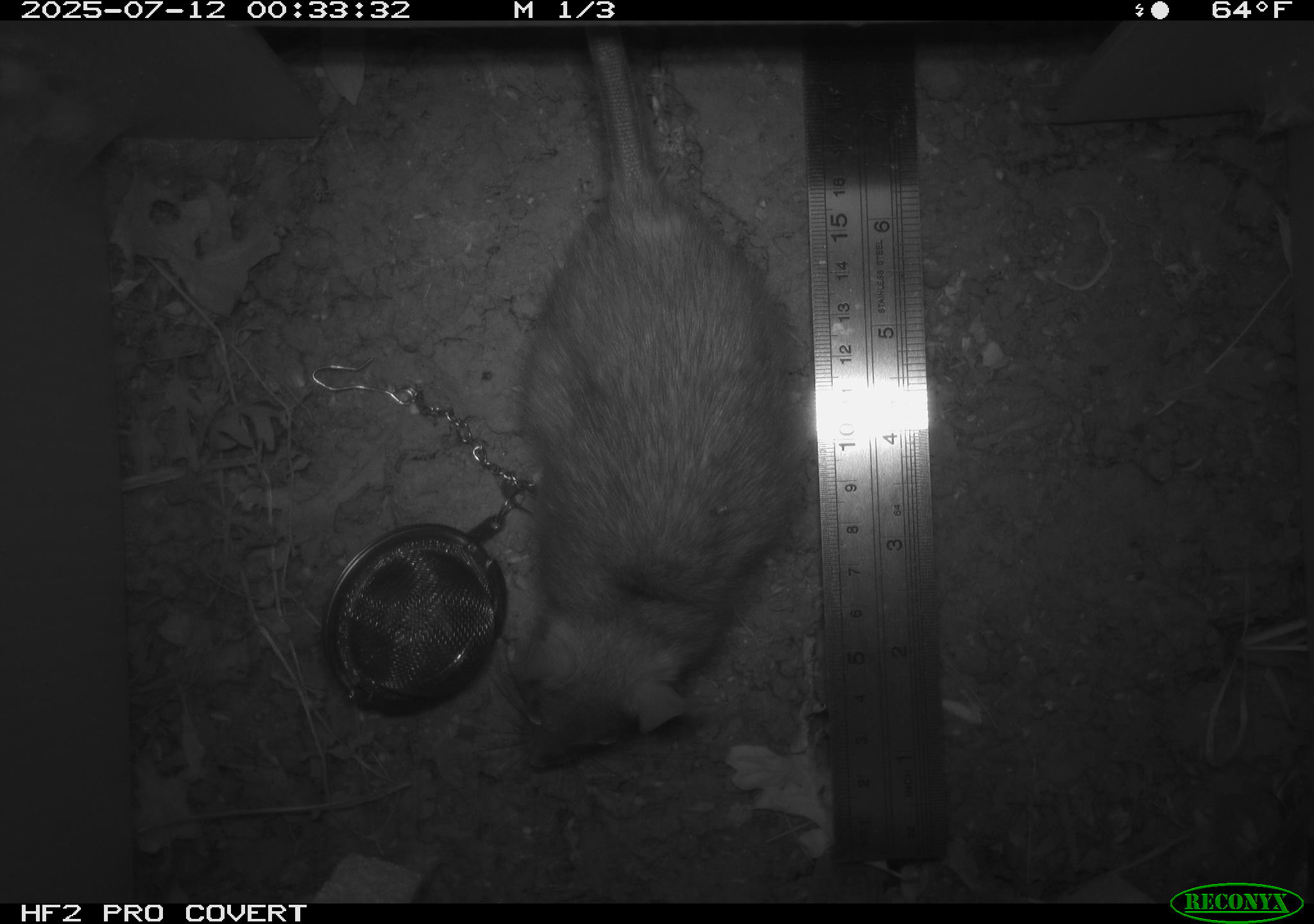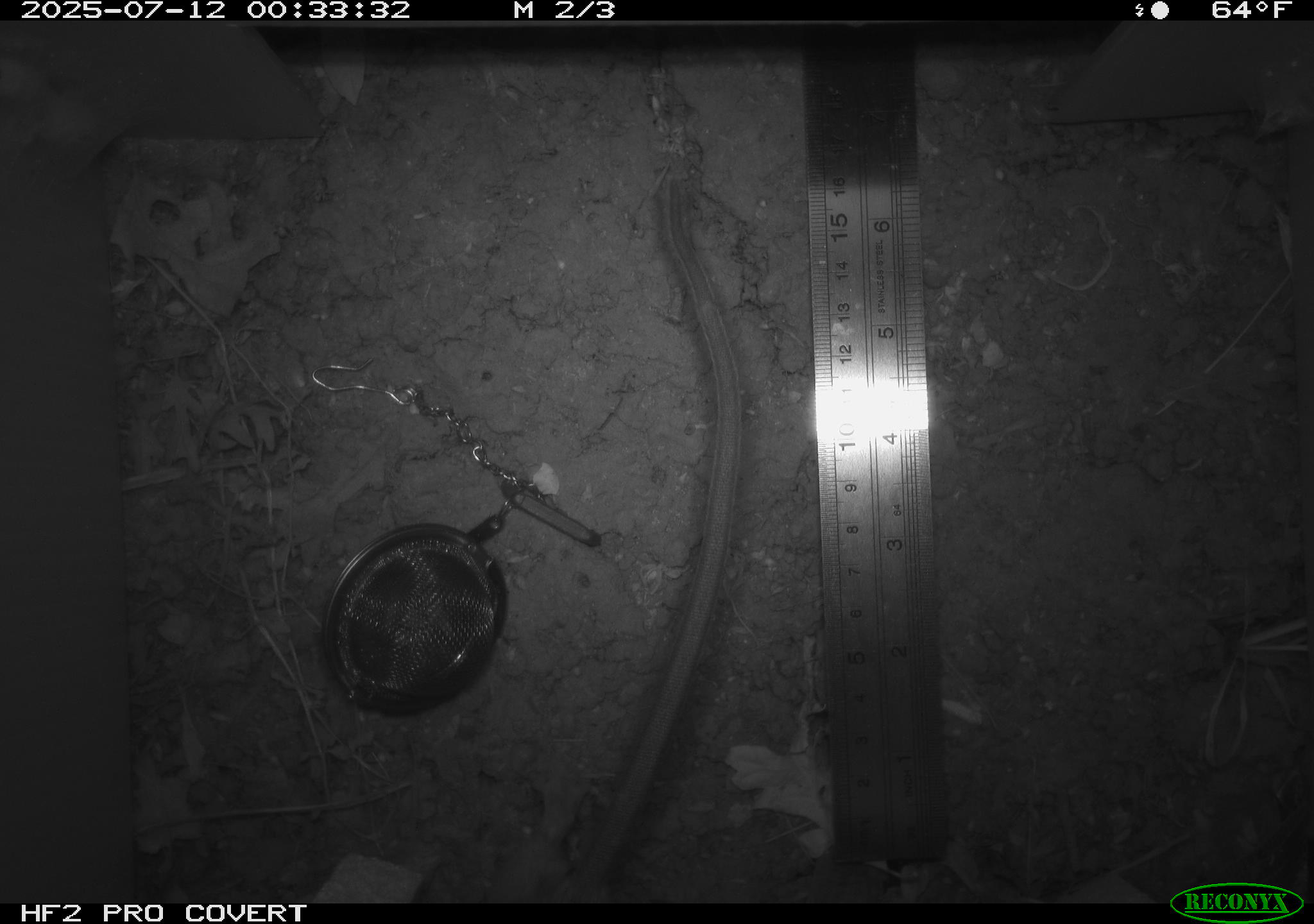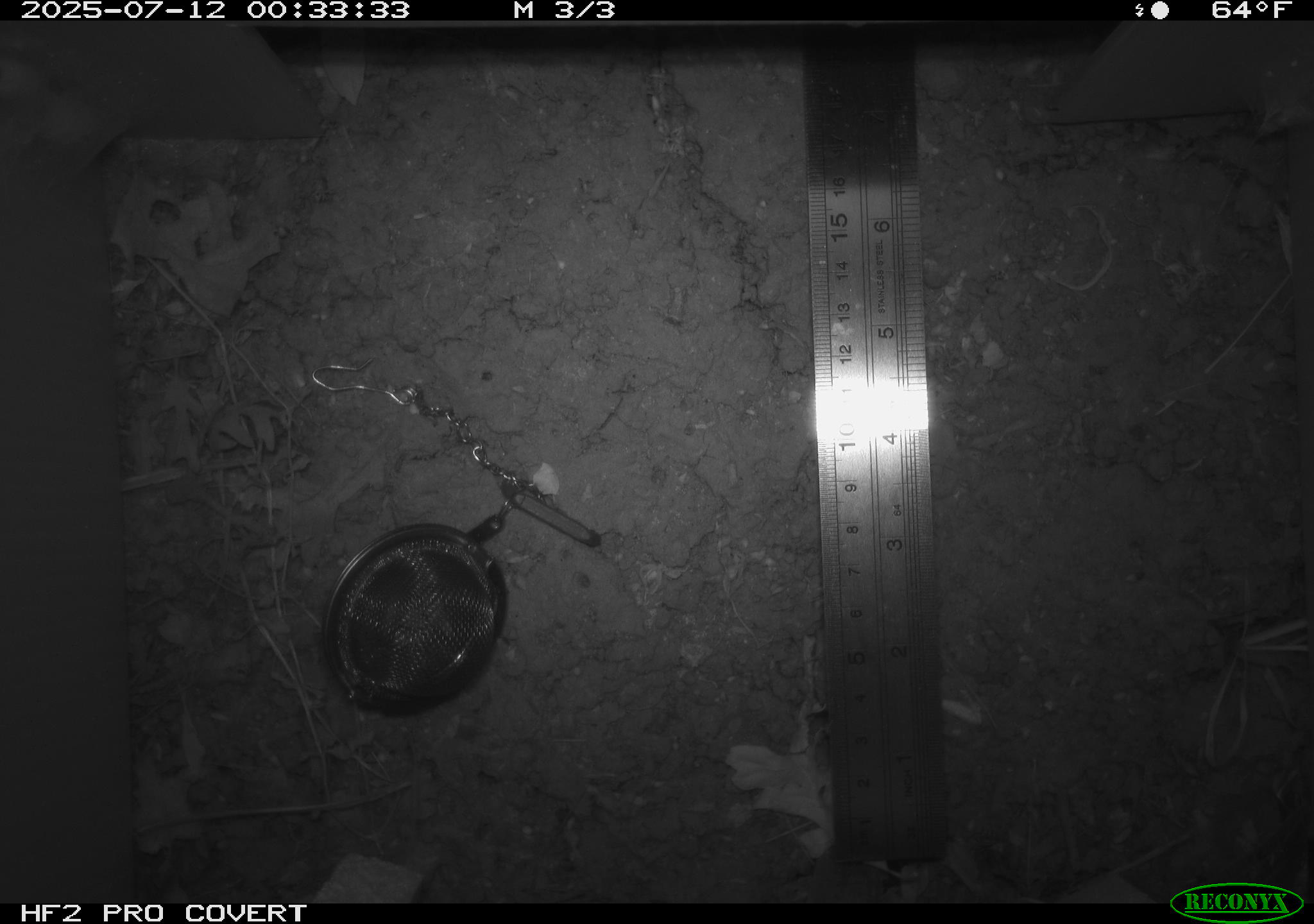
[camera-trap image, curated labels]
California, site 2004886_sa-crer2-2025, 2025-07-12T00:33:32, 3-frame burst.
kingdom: Animalia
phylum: Chordata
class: Mammalia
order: Rodentia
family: Muridae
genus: Rattus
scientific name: Rattus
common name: rat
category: rattus species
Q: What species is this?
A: Rattus species (rat) (Rattus).